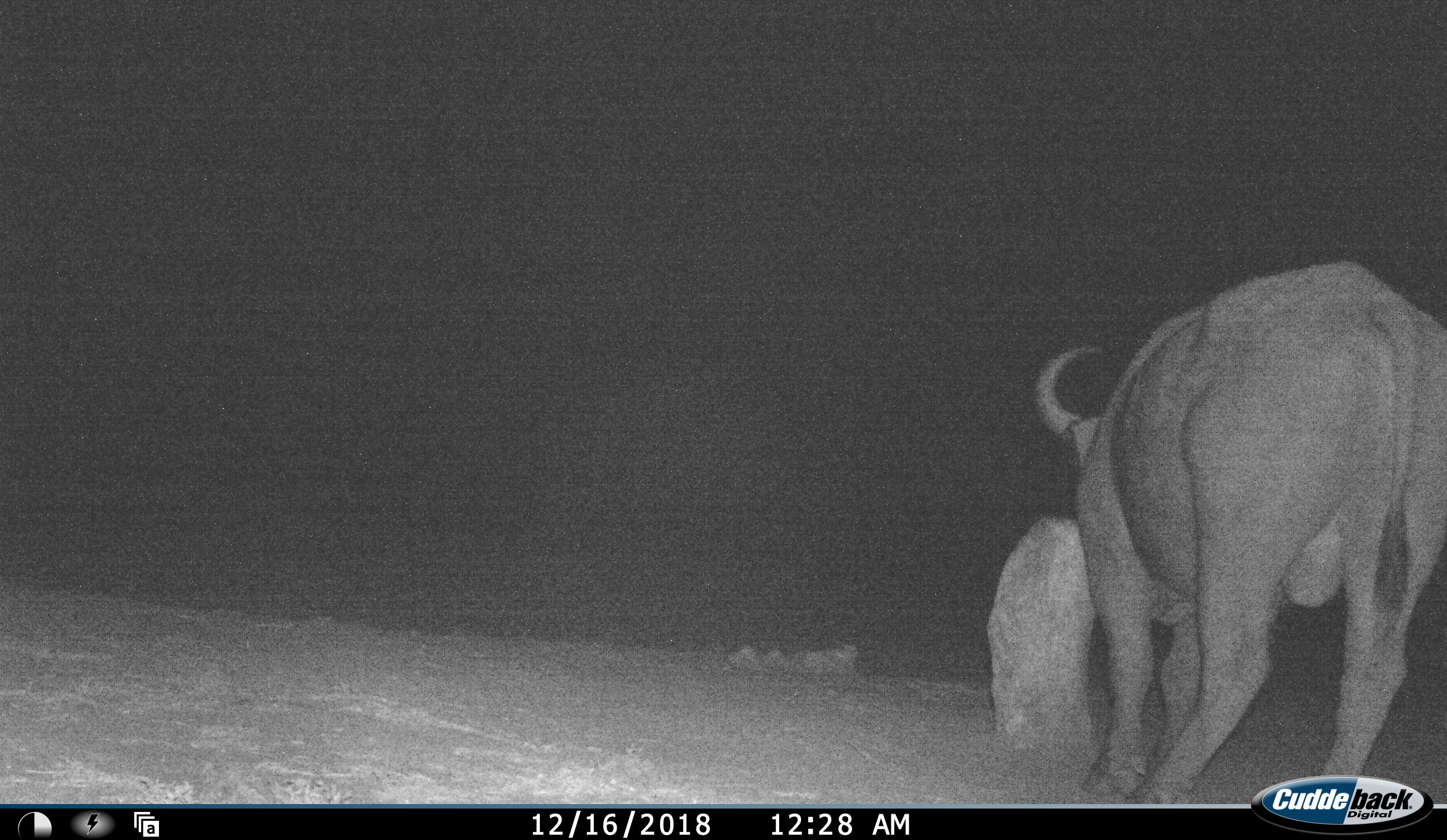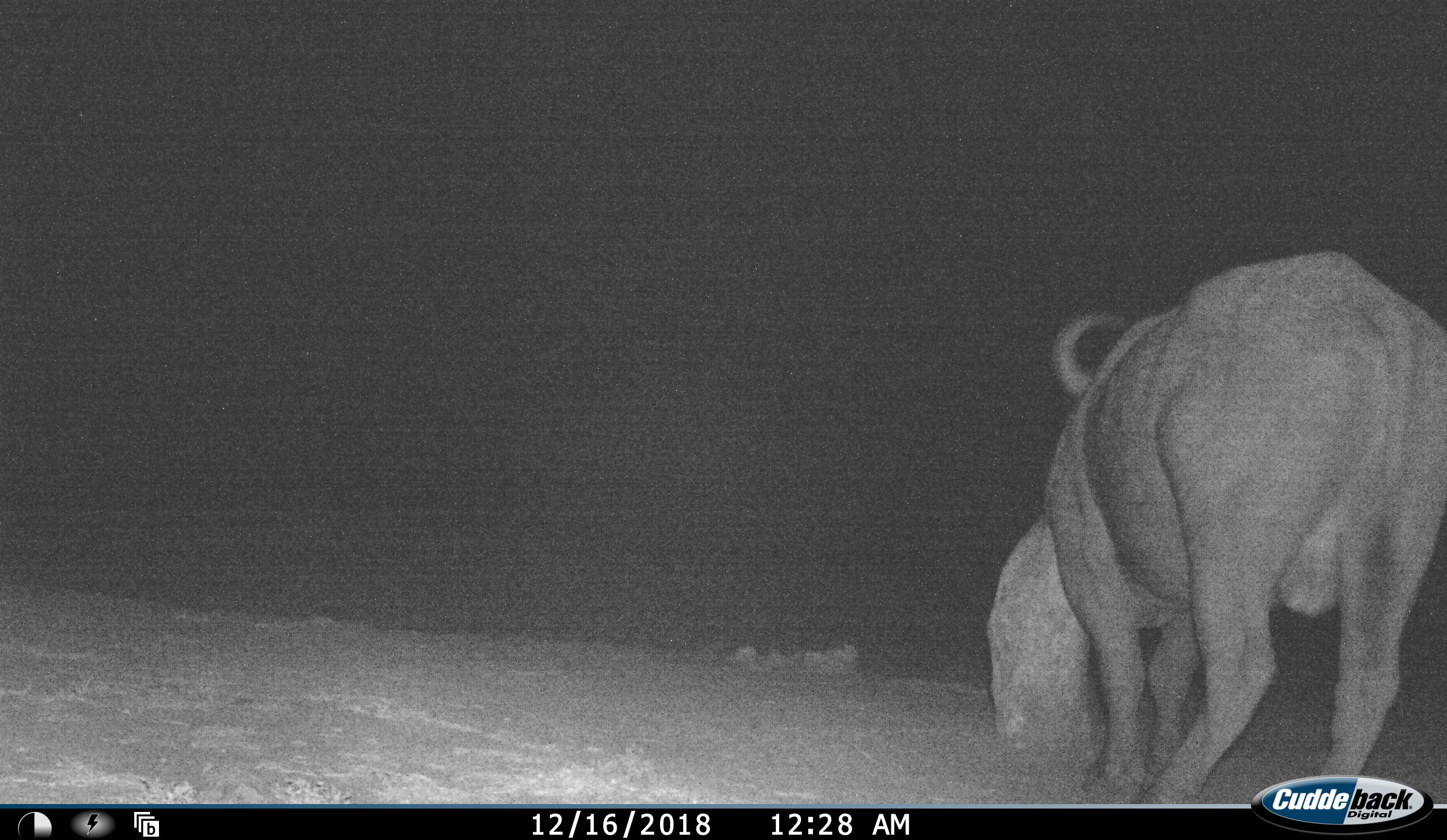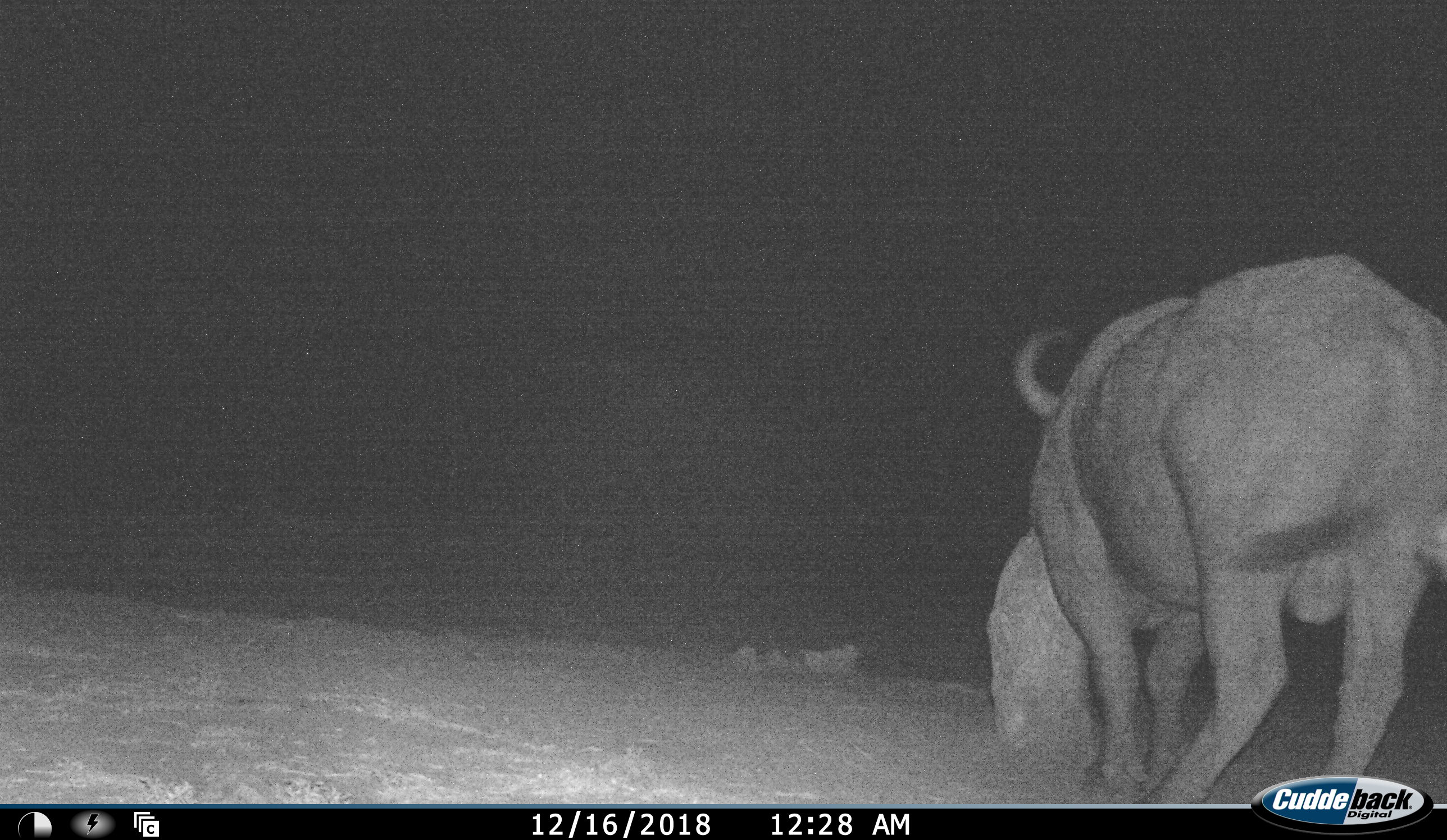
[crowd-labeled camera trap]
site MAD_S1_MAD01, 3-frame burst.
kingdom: Animalia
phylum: Chordata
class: Mammalia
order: Artiodactyla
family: Bovidae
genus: Syncerus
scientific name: Syncerus caffer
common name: african buffalo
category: buffalo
Buffalo (african buffalo) (Syncerus caffer), count 1. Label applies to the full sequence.